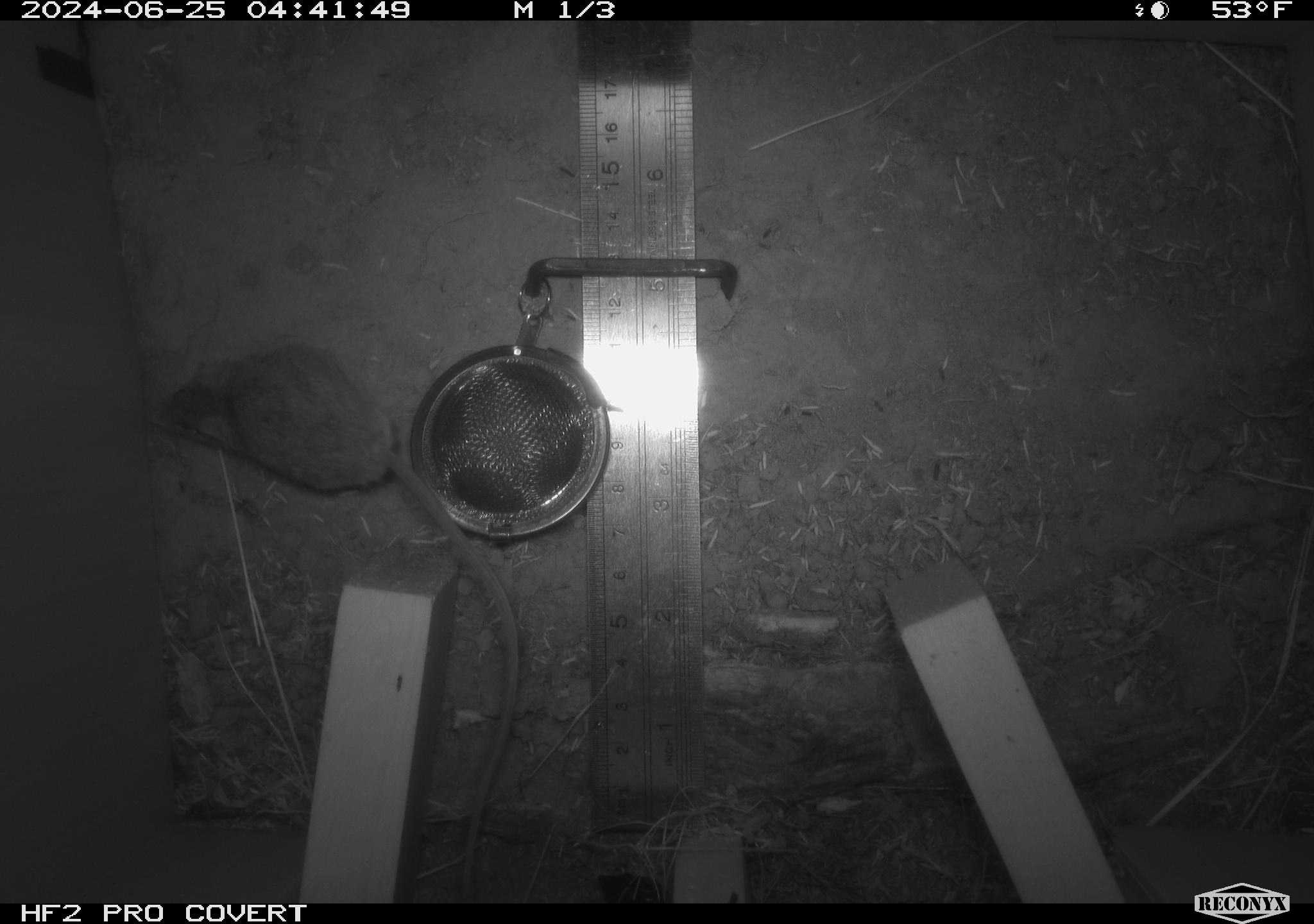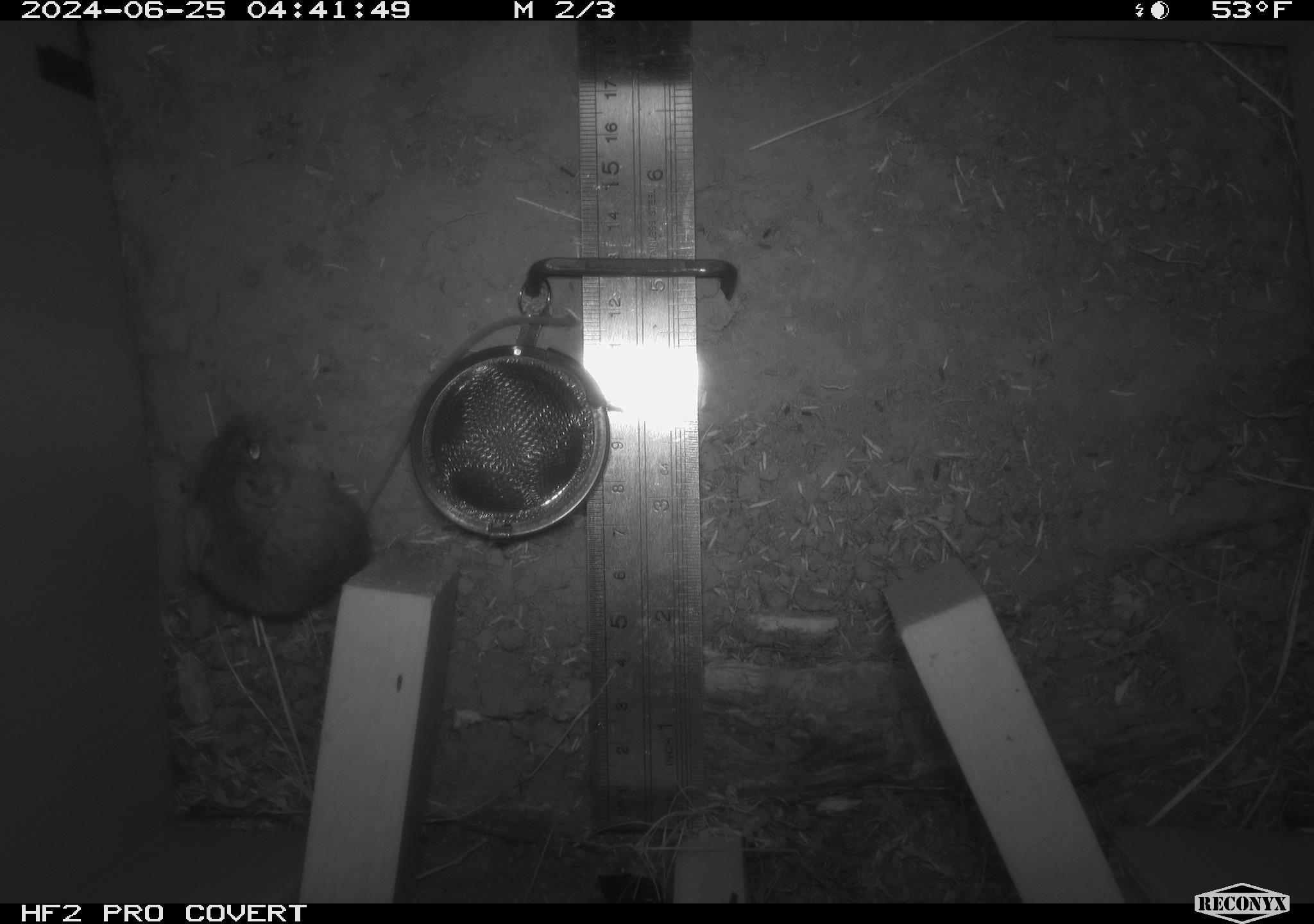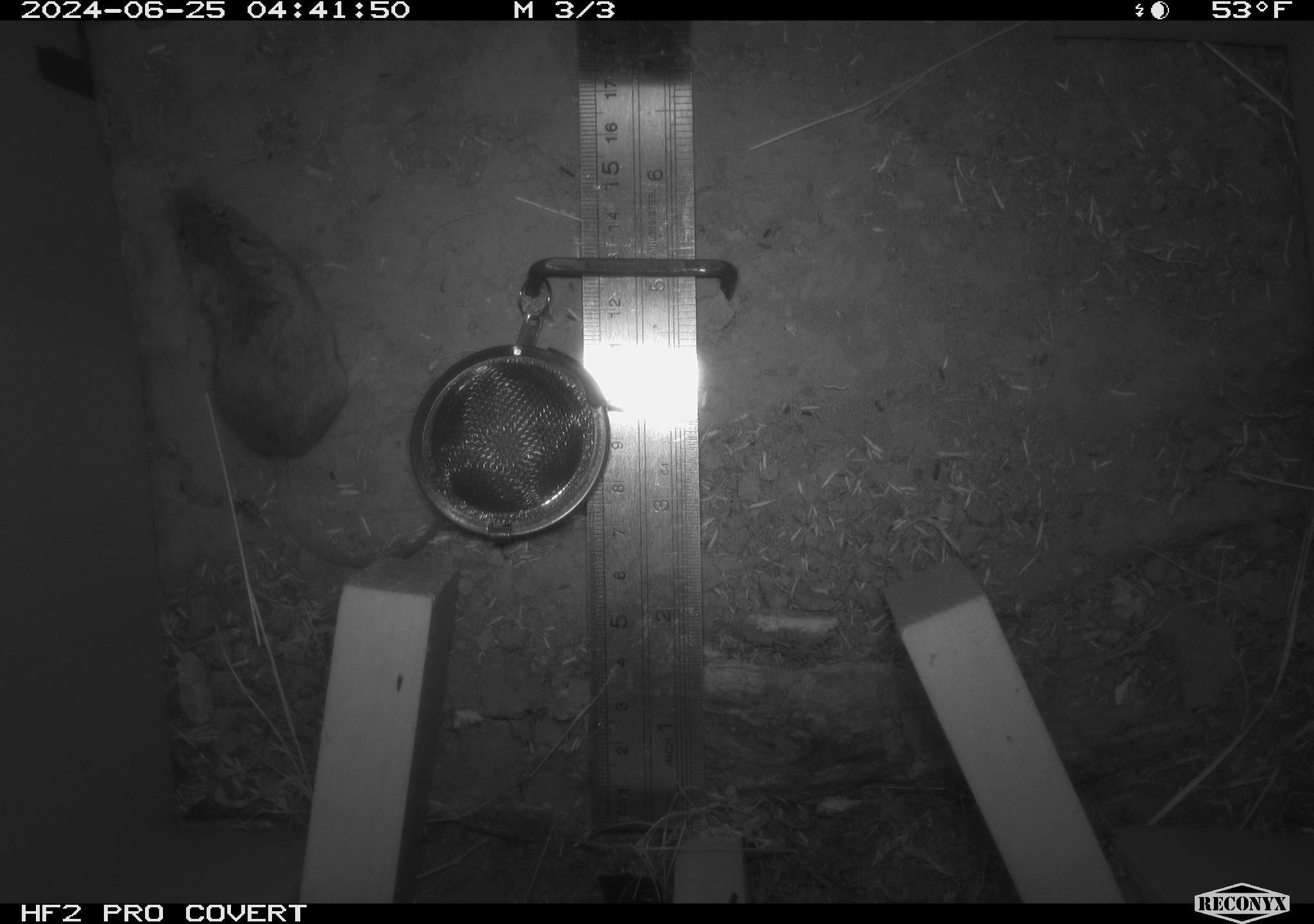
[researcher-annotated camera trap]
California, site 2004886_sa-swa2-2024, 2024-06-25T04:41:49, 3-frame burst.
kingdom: Animalia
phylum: Chordata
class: Mammalia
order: Rodentia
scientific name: Rodentia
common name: mouse species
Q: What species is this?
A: Mouse species (Rodentia).